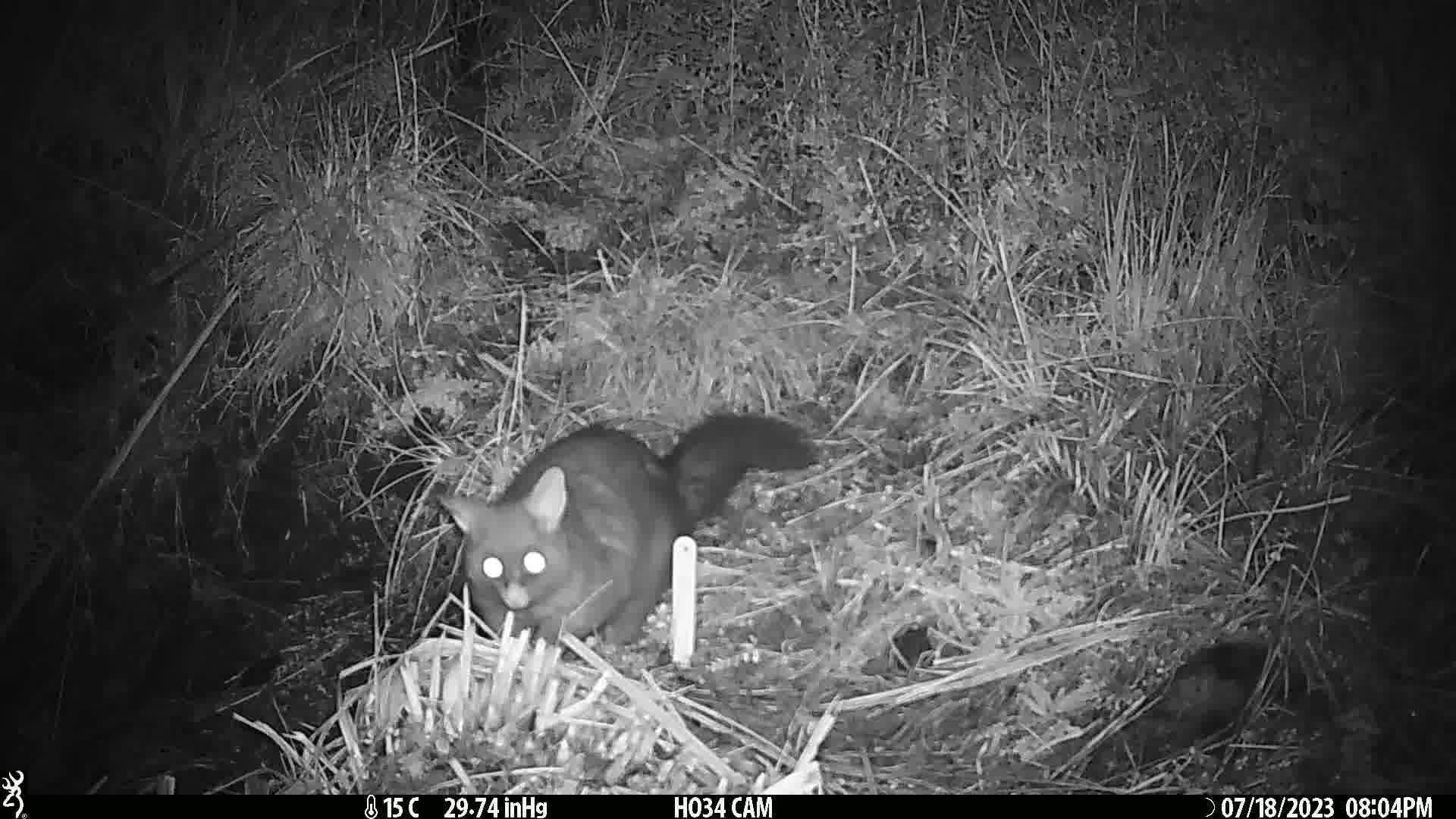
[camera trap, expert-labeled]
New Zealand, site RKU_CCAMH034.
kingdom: Animalia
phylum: Chordata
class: Mammalia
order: Diprotodontia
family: Phalangeridae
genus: Trichosurus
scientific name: Trichosurus vulpecula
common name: common brushtail possum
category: possum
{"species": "possum (common brushtail possum) (Trichosurus vulpecula)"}